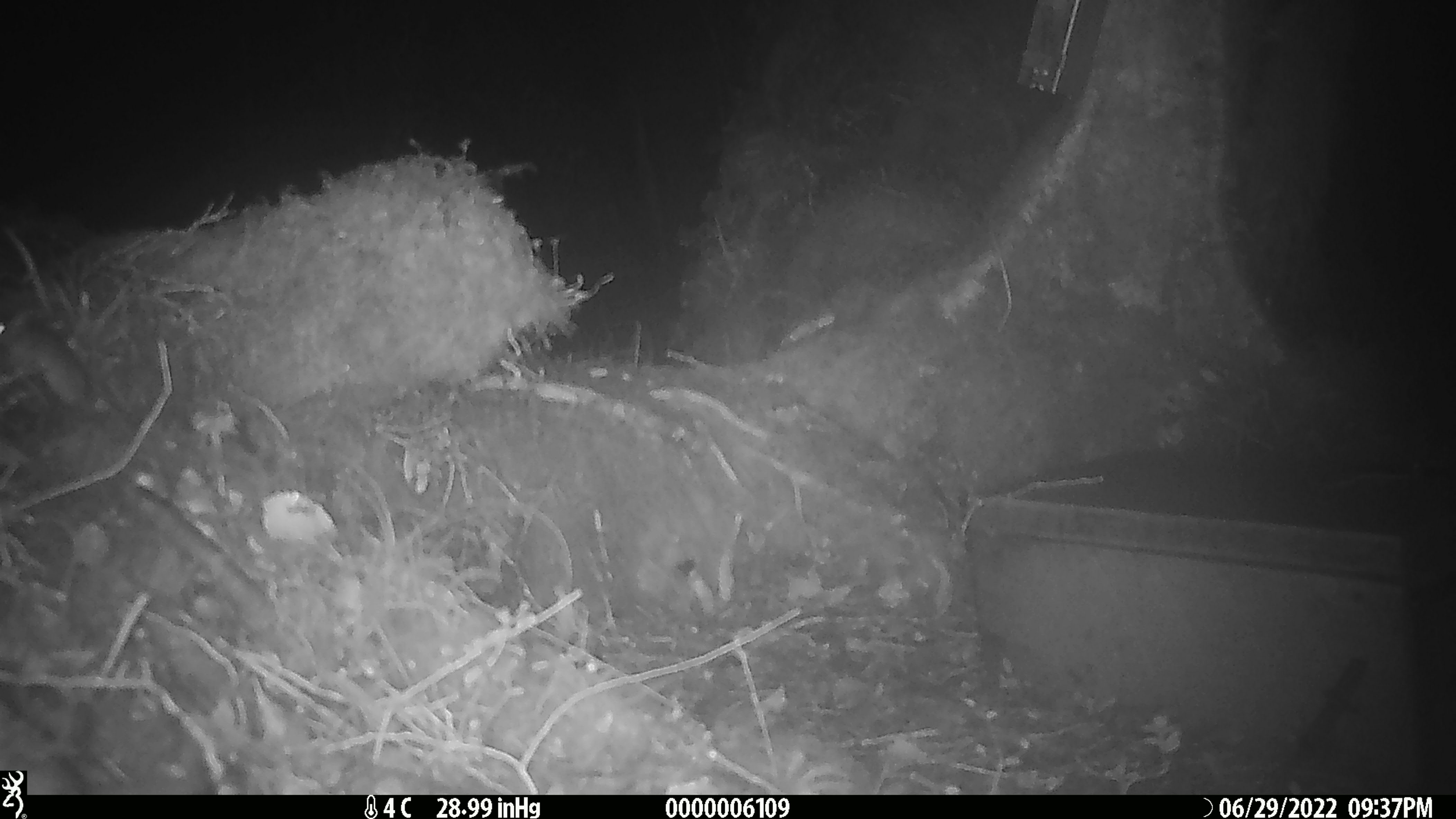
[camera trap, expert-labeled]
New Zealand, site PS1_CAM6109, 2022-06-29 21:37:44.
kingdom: Animalia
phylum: Chordata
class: Mammalia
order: Rodentia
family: Muridae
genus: Mus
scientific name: Mus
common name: mouse